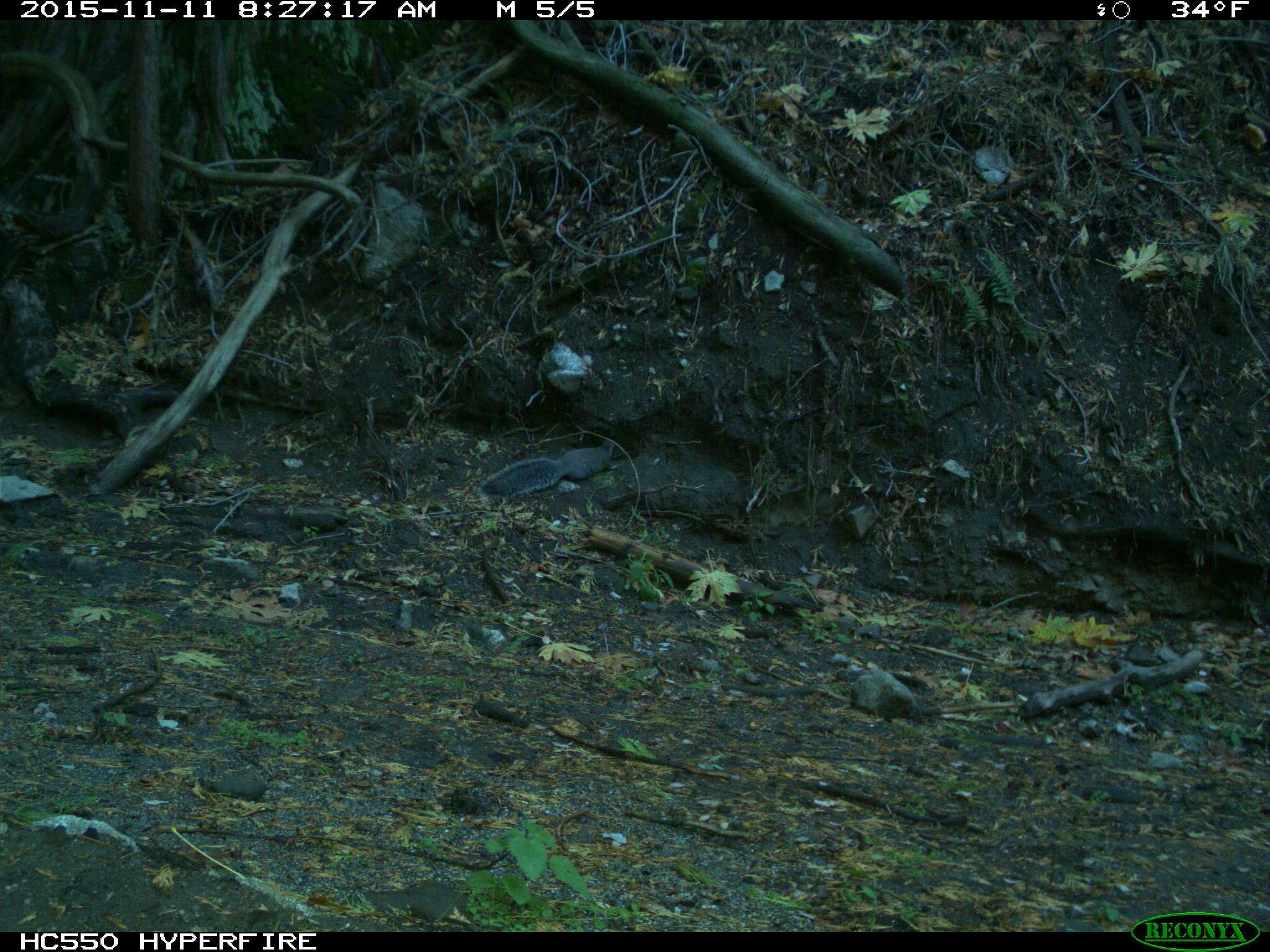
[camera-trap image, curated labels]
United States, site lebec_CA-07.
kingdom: Animalia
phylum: Chordata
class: Mammalia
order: Rodentia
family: Sciuridae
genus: Sciurus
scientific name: Sciurus carolinensis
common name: eastern gray squirrel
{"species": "Sciurus carolinensis (eastern gray squirrel)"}